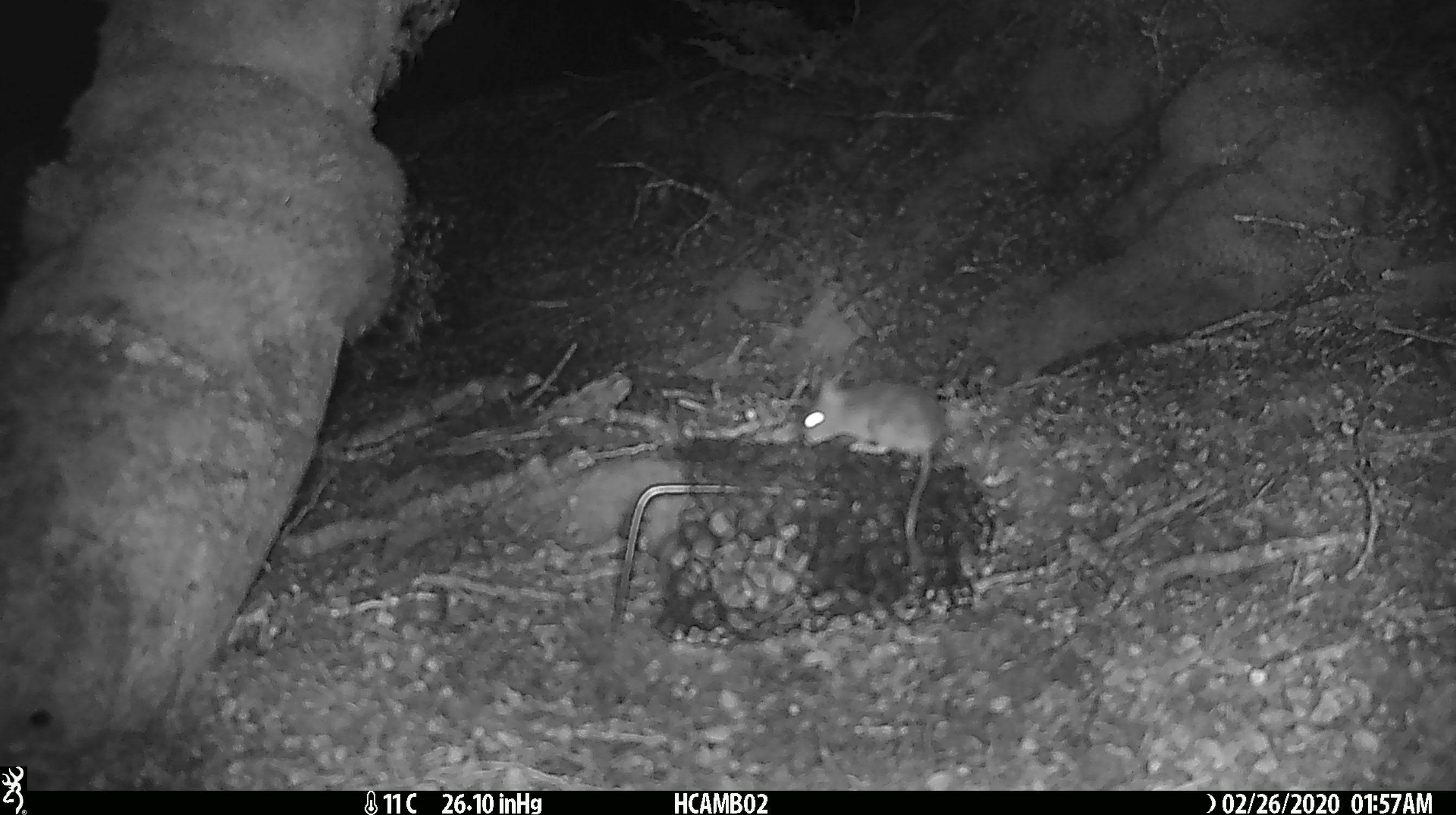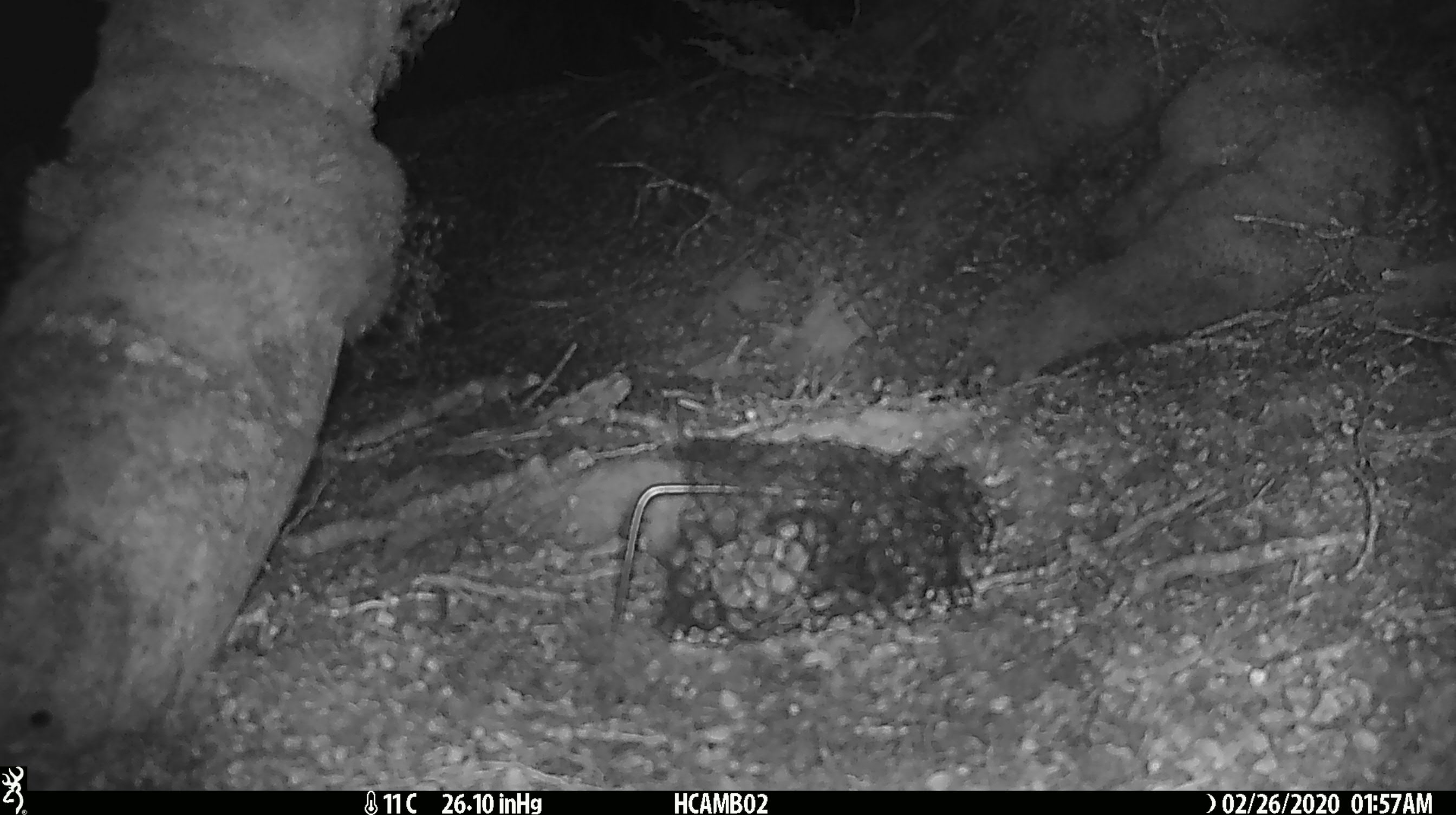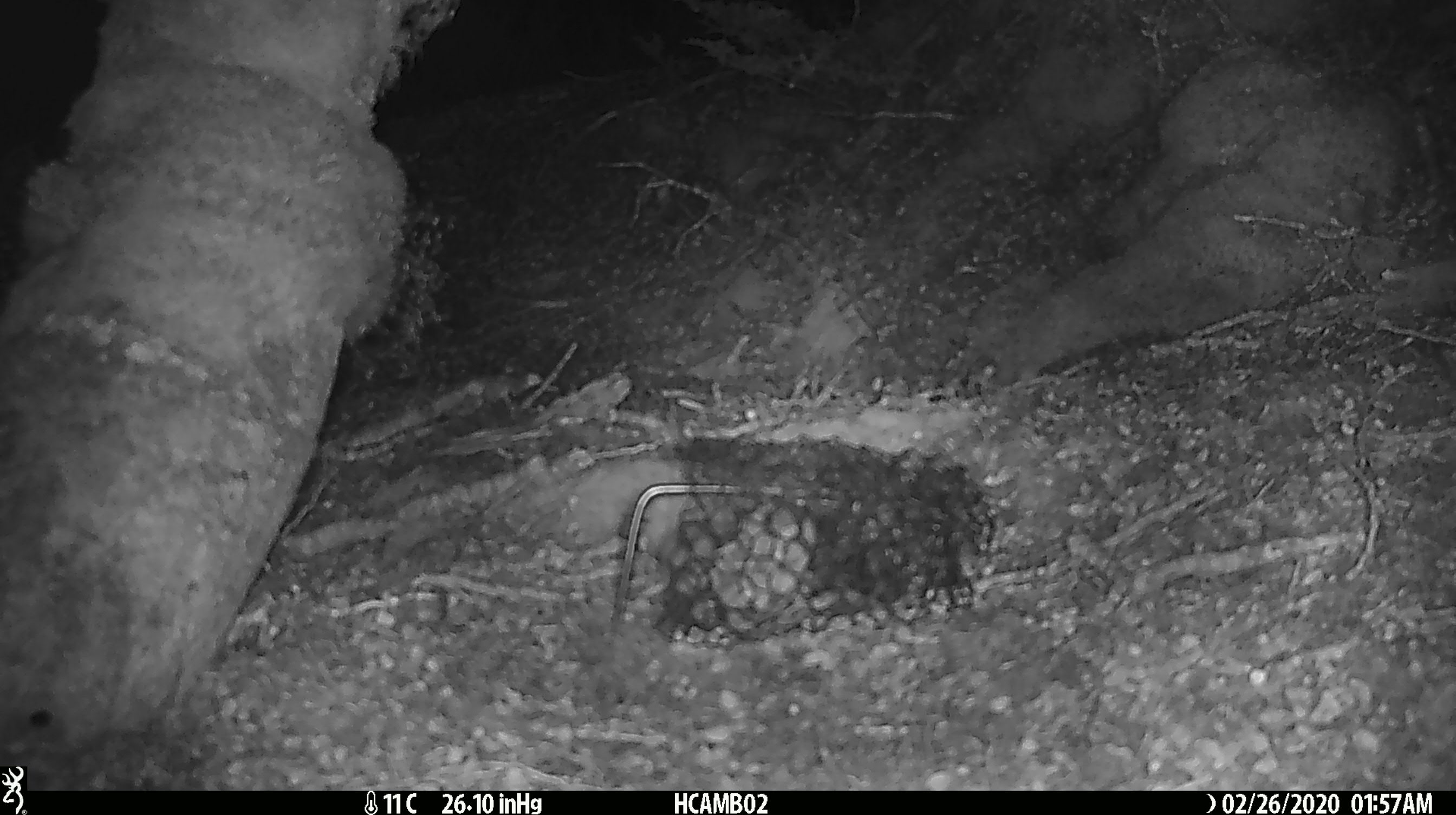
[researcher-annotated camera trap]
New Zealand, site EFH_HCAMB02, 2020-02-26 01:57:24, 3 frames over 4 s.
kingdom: Animalia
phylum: Chordata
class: Mammalia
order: Rodentia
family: Muridae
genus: Mus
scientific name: Mus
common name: mouse